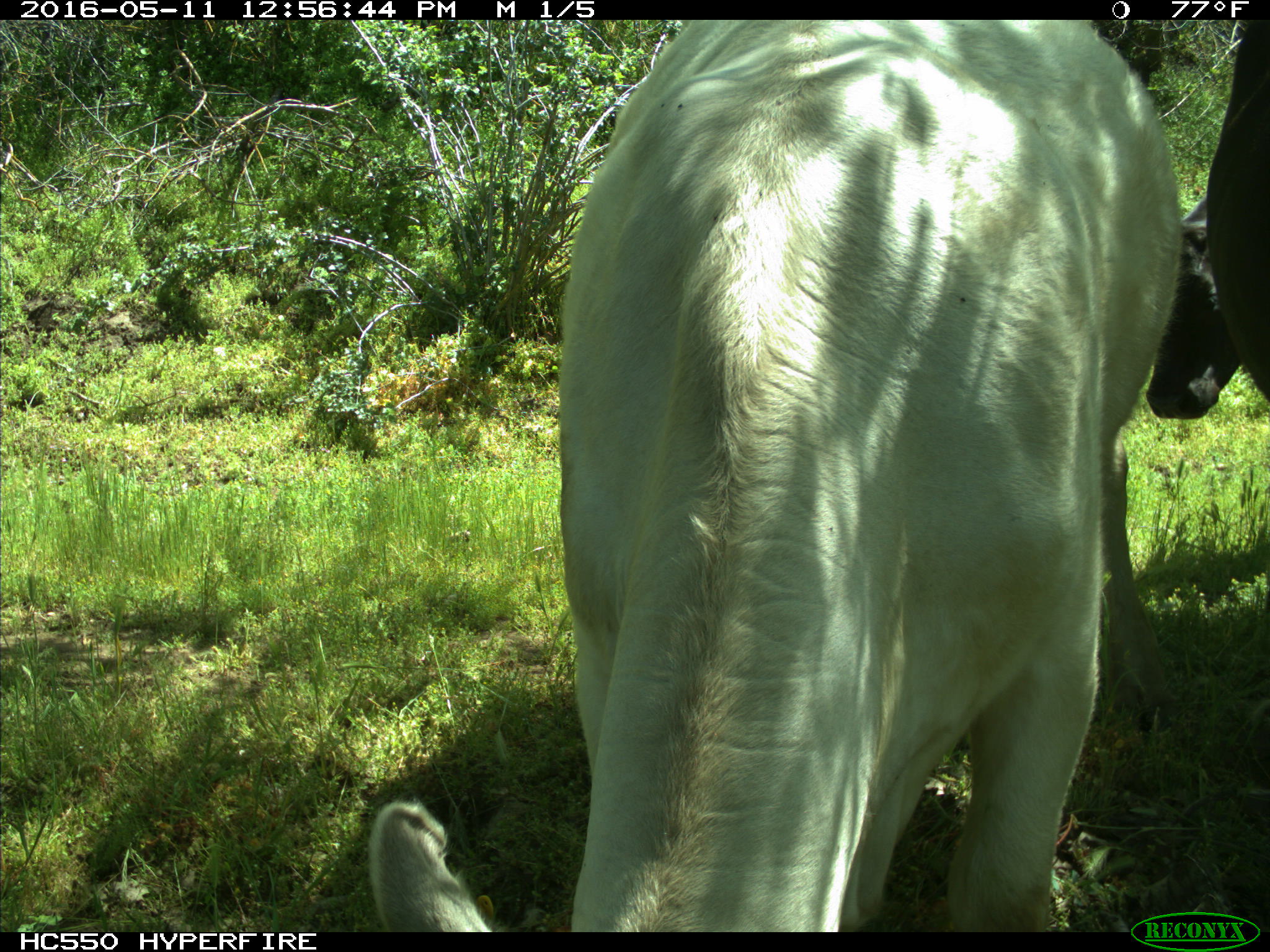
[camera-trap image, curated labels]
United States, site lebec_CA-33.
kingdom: Animalia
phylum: Chordata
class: Mammalia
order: Artiodactyla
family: Bovidae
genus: Bos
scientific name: Bos taurus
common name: domestic cow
Bos taurus (domestic cow).